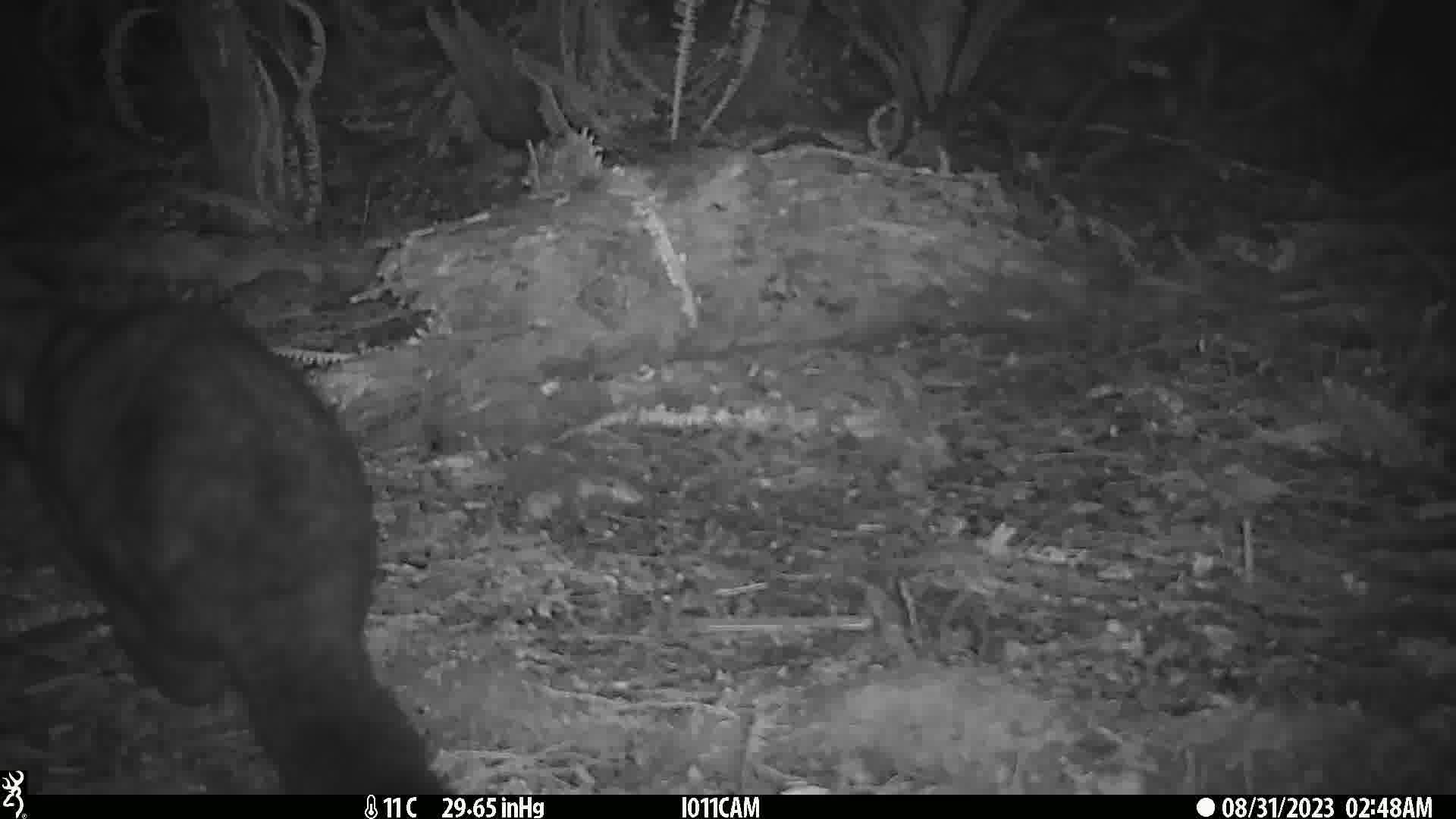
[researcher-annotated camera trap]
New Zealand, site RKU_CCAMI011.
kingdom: Animalia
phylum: Chordata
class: Mammalia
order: Diprotodontia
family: Phalangeridae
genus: Trichosurus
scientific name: Trichosurus vulpecula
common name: common brushtail possum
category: possum